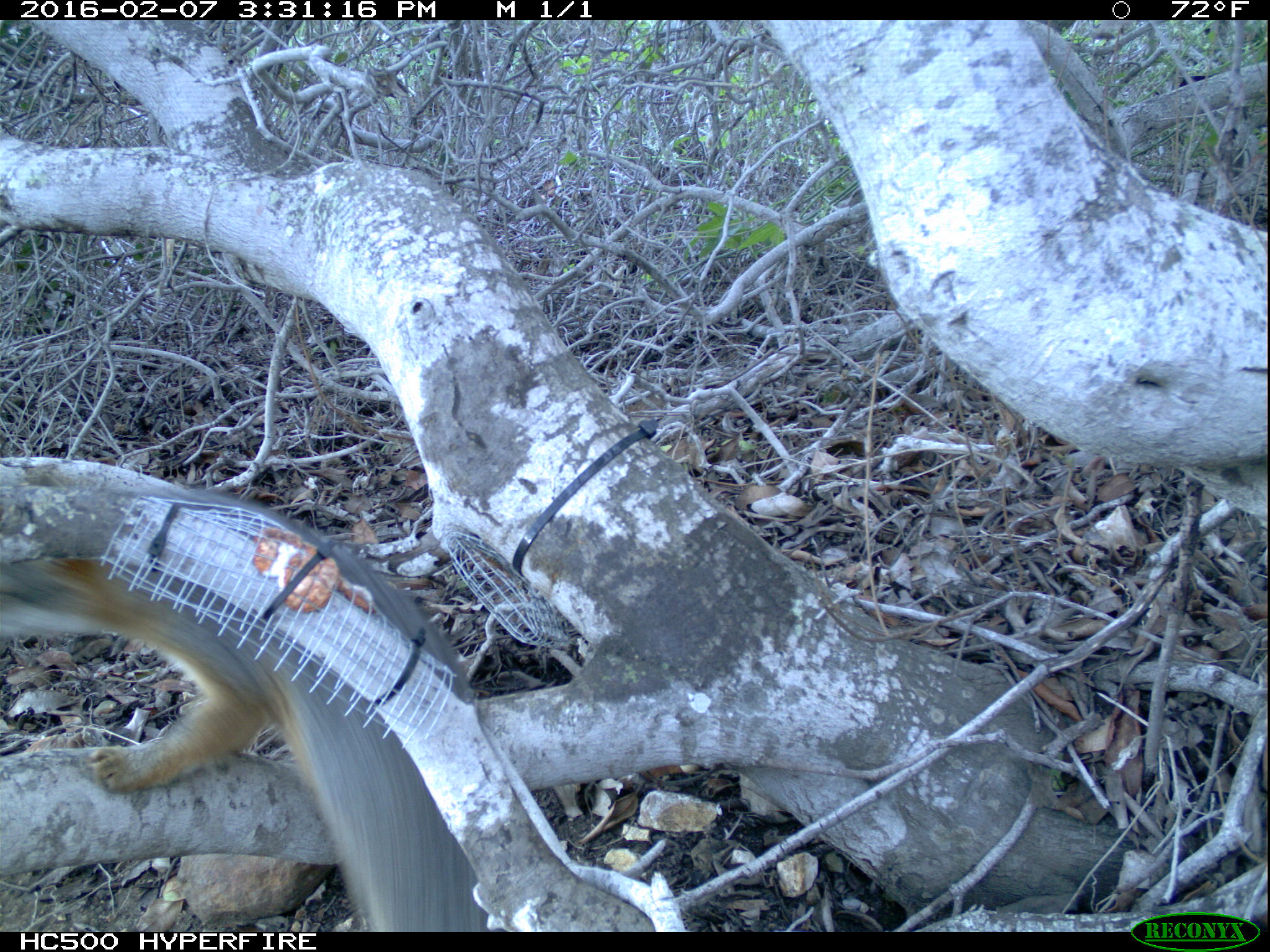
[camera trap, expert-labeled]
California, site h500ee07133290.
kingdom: Animalia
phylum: Chordata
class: Mammalia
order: Carnivora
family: Canidae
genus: Urocyon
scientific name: Urocyon littoralis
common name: island fox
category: fox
Fox (island fox) (Urocyon littoralis).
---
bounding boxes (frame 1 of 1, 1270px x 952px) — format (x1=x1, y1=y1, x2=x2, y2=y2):
fox: (x1=0, y1=485, x2=490, y2=930)